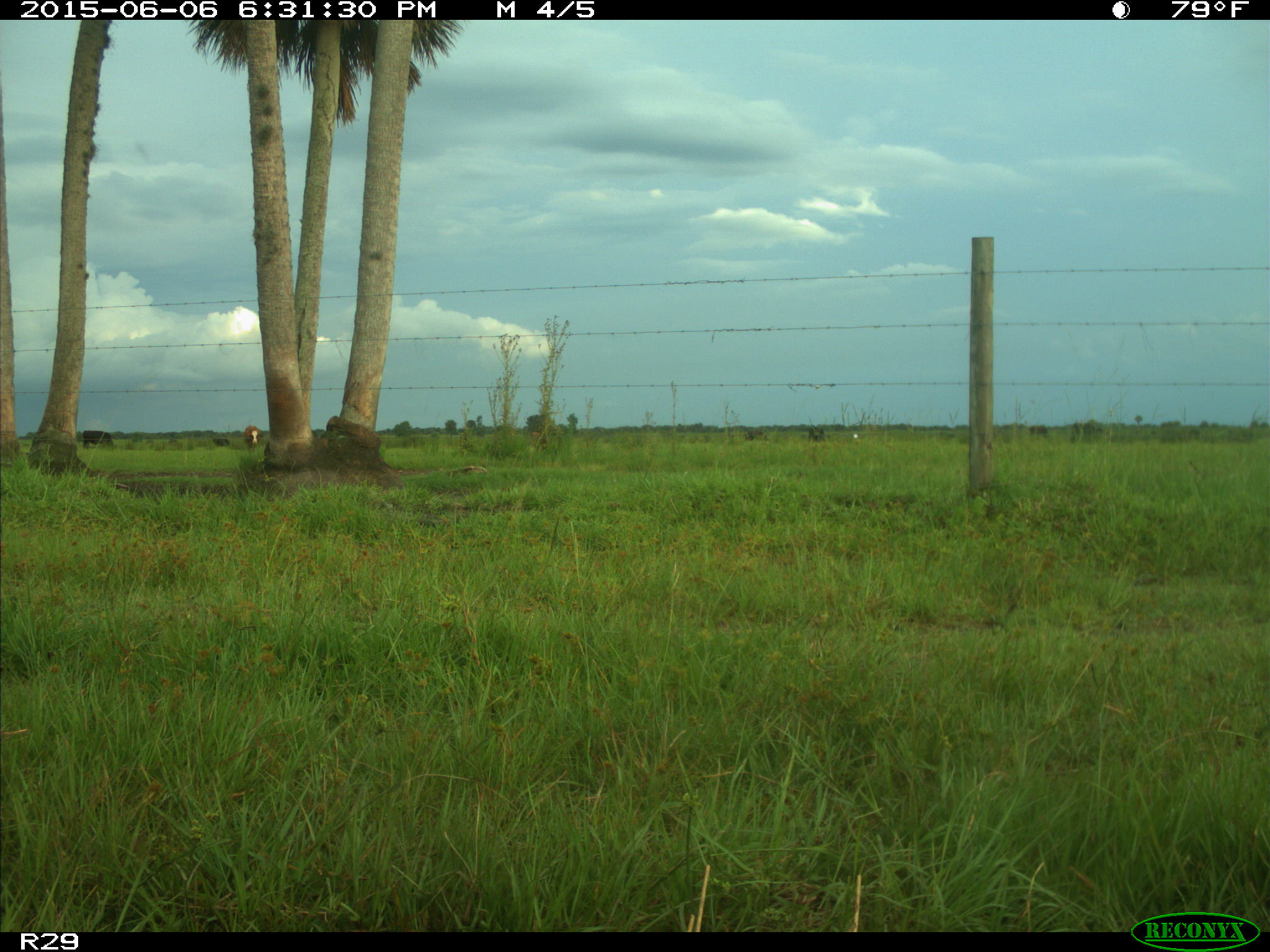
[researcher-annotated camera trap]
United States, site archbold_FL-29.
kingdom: Animalia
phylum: Chordata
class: Mammalia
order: Artiodactyla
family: Bovidae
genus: Bos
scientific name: Bos taurus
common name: domestic cow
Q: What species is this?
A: Bos taurus (domestic cow).